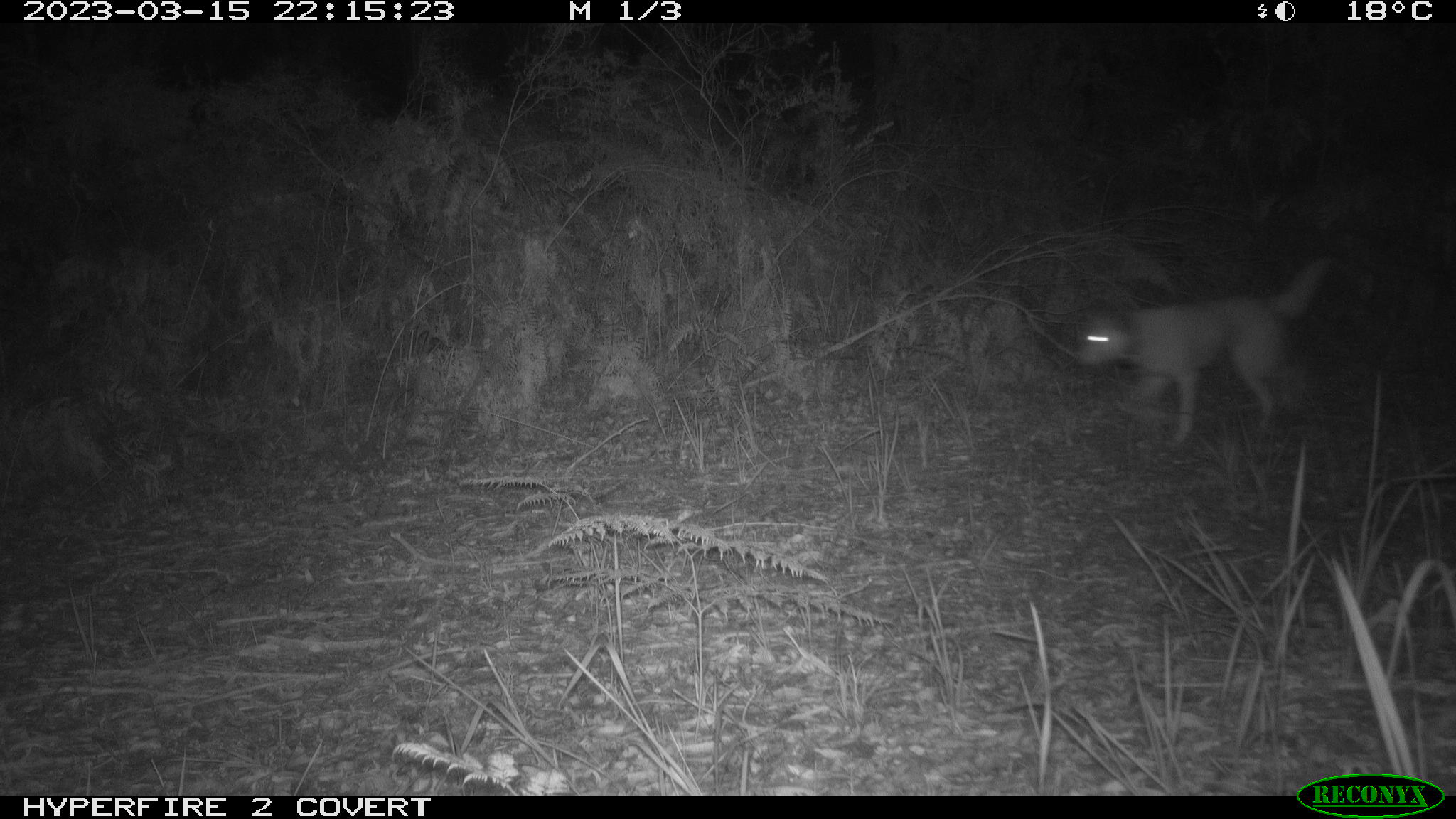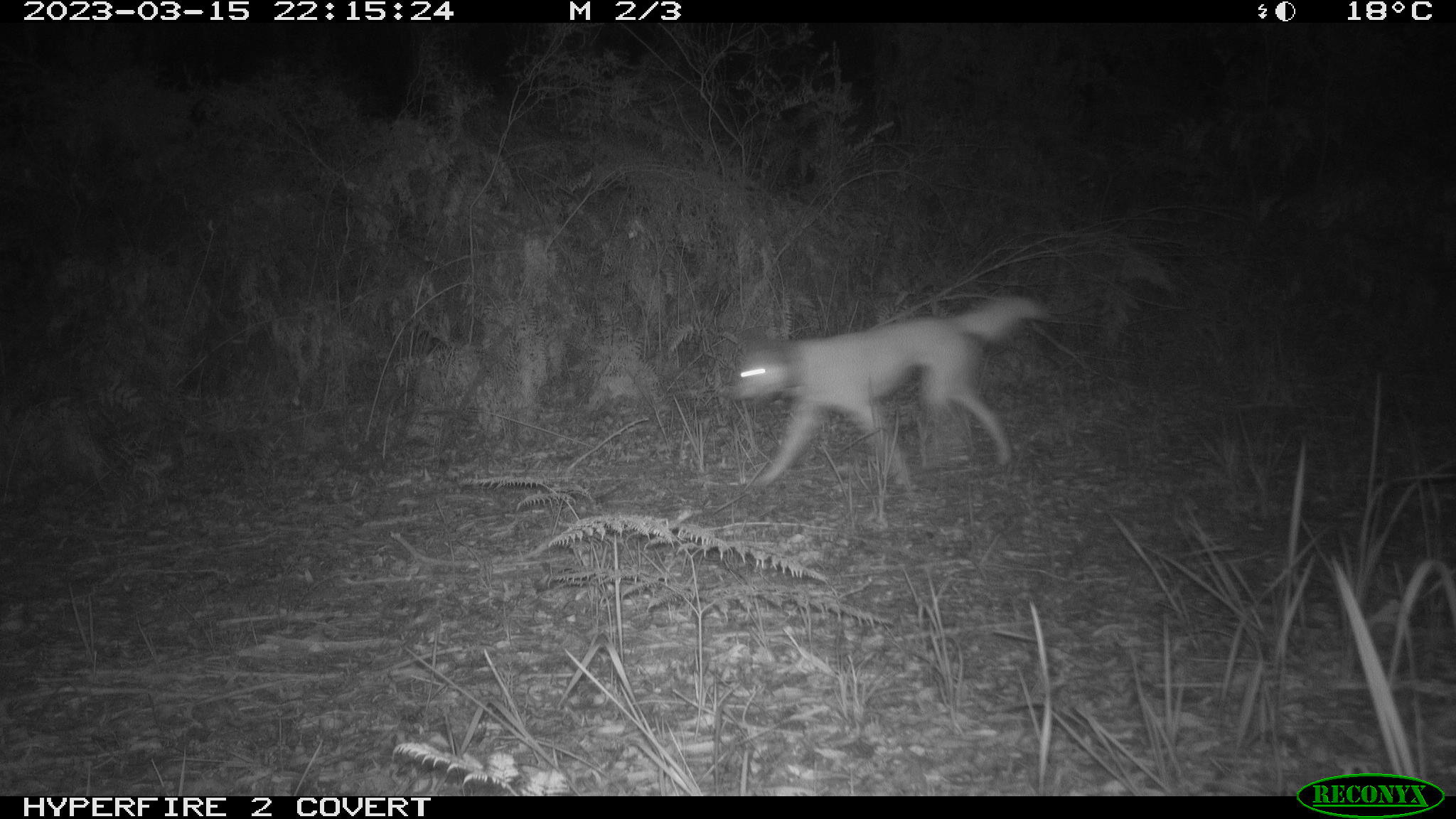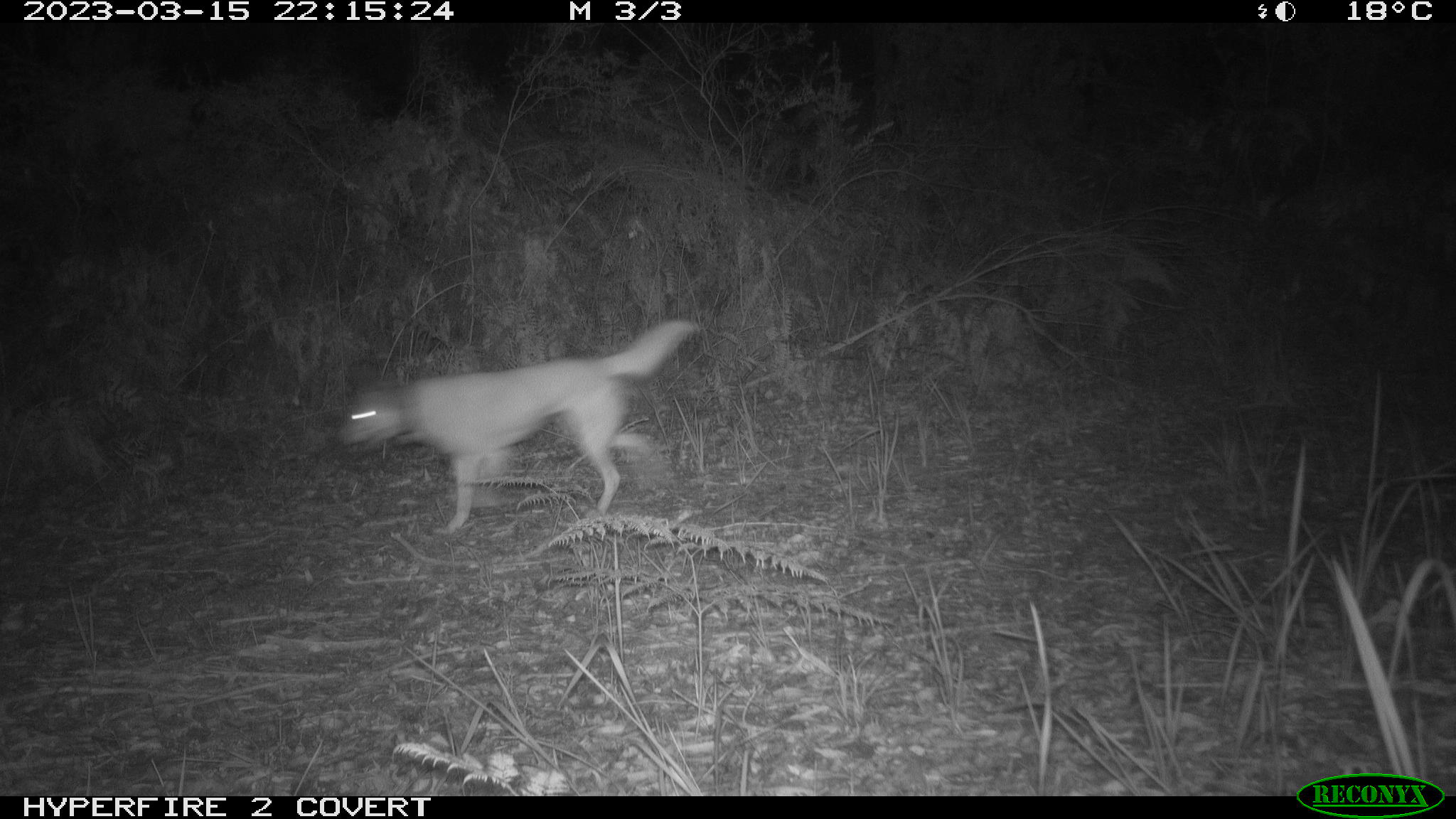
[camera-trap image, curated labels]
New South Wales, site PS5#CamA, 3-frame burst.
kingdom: Animalia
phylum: Chordata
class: Mammalia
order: Carnivora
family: Canidae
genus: Canis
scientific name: Canis familiaris dingo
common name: dingo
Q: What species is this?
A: Dingo (Canis familiaris dingo).